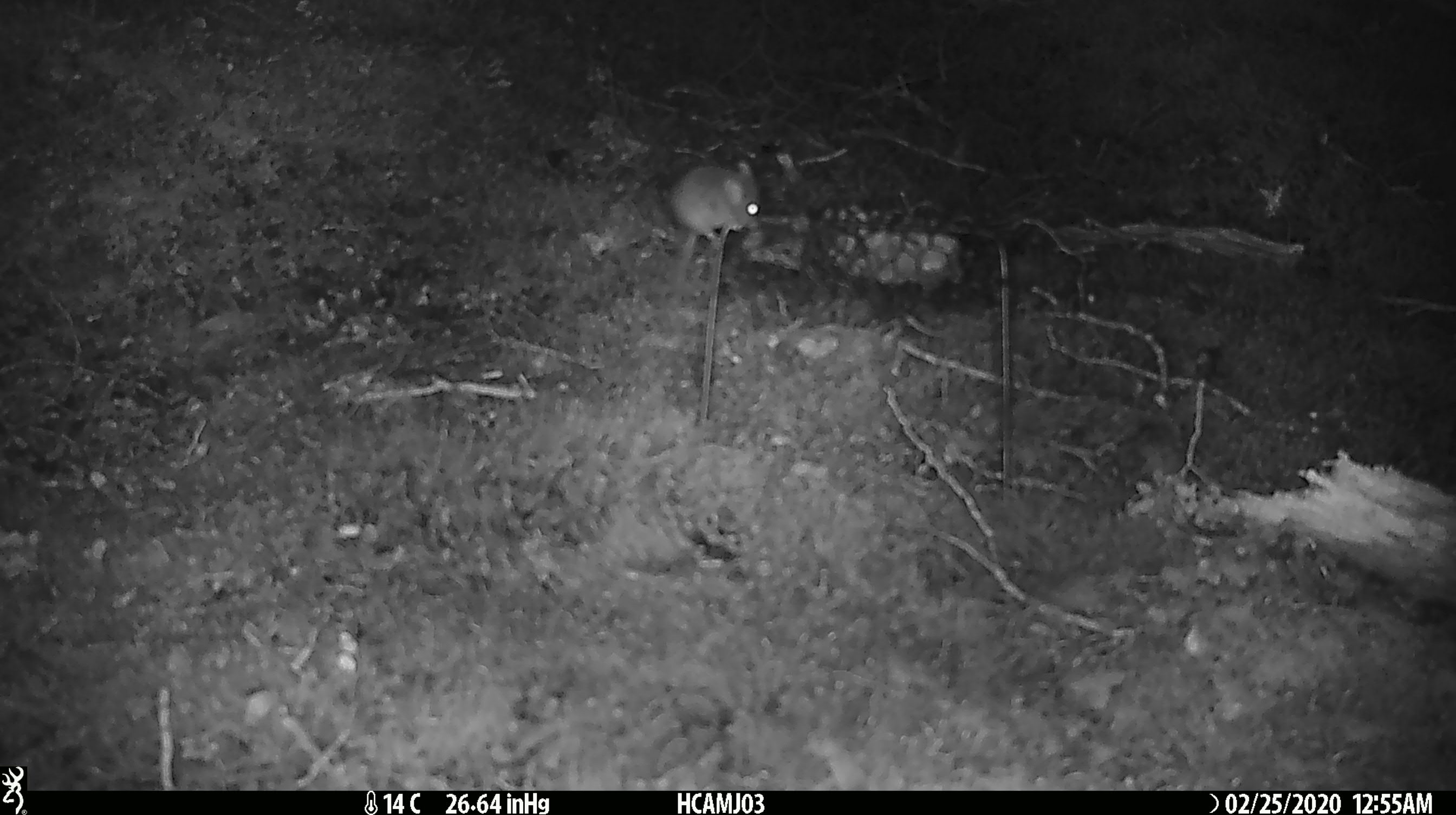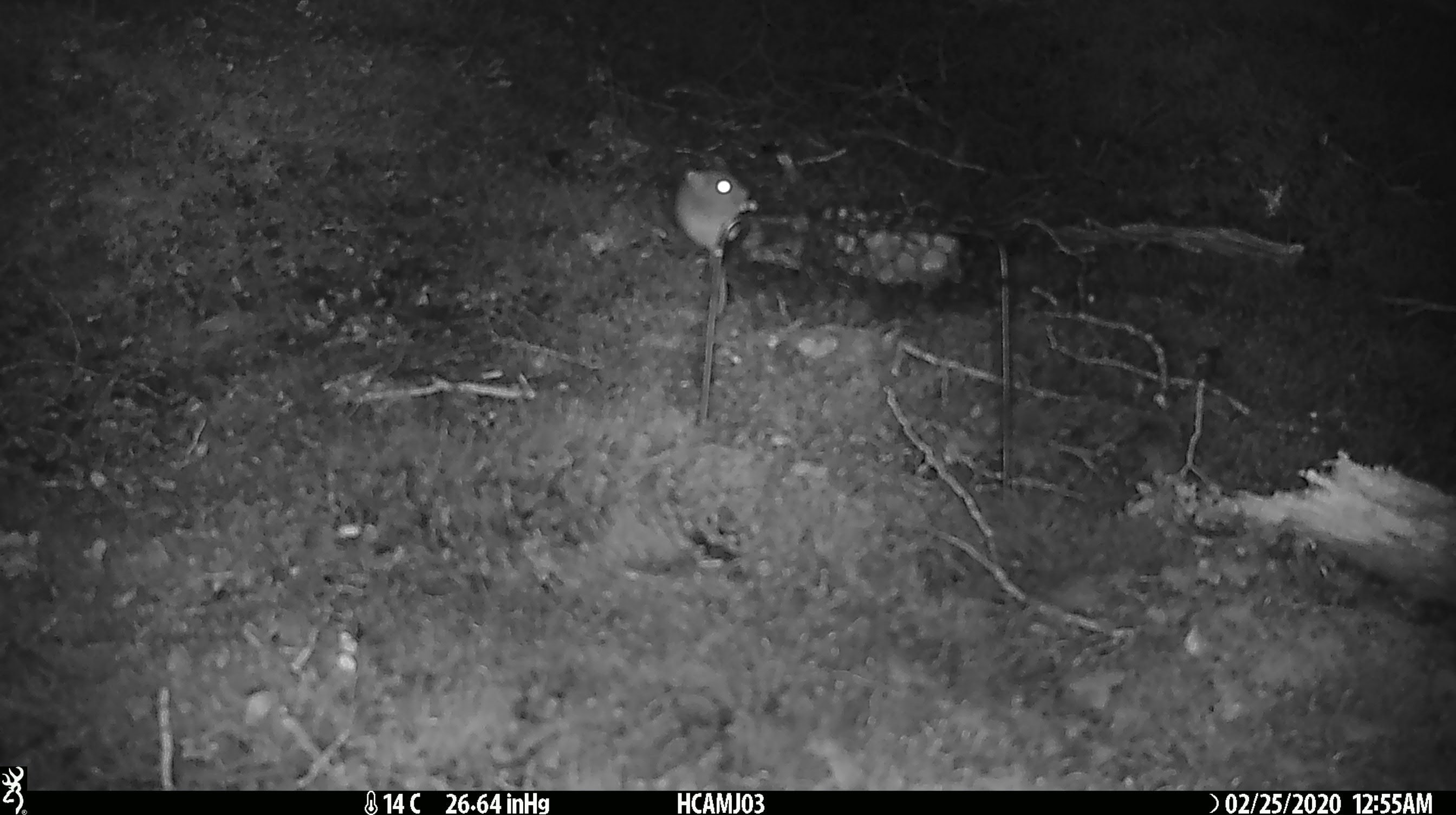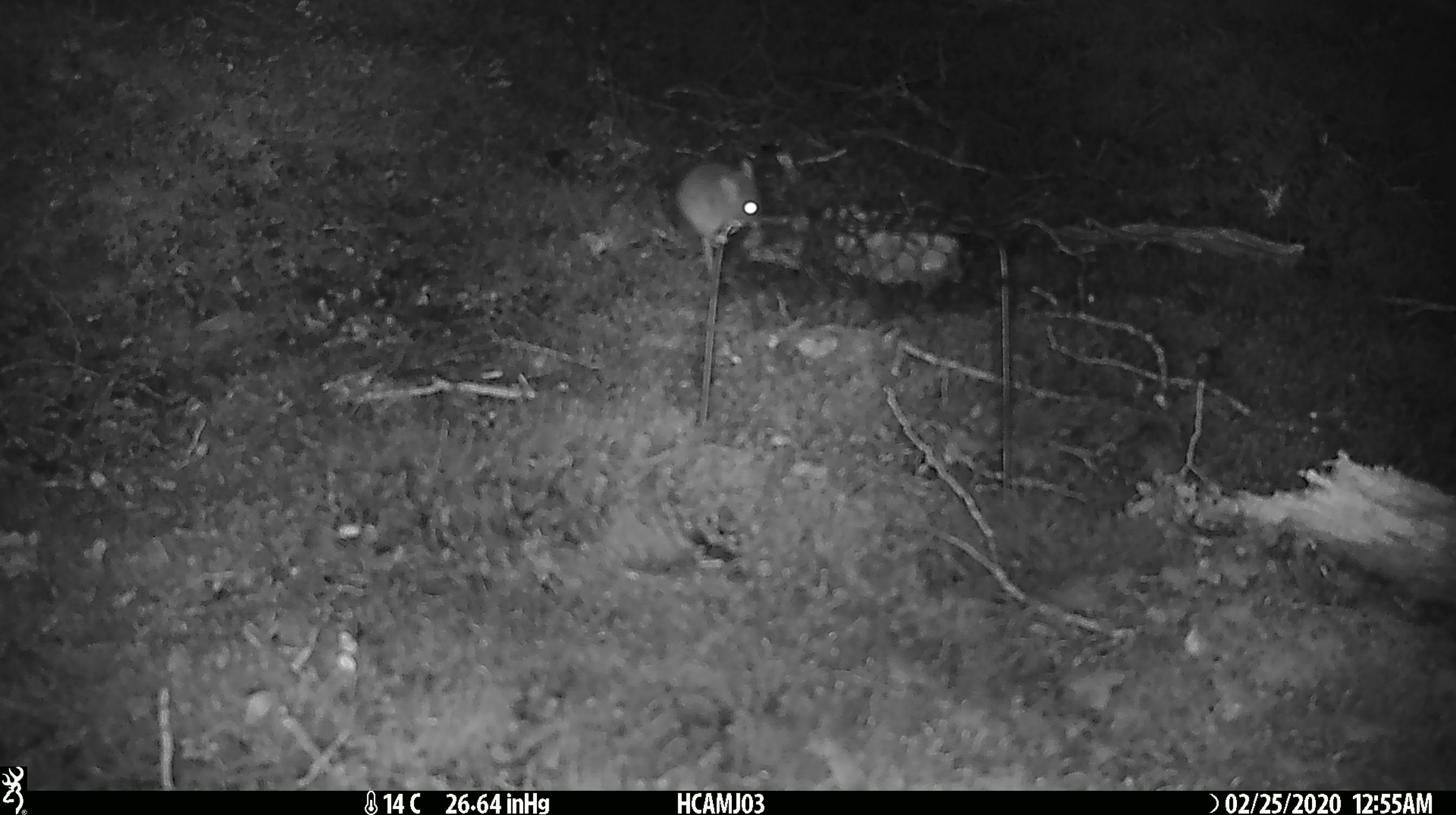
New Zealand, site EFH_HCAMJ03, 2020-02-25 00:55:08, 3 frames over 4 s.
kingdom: Animalia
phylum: Chordata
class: Mammalia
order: Rodentia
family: Muridae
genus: Mus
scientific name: Mus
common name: mouse